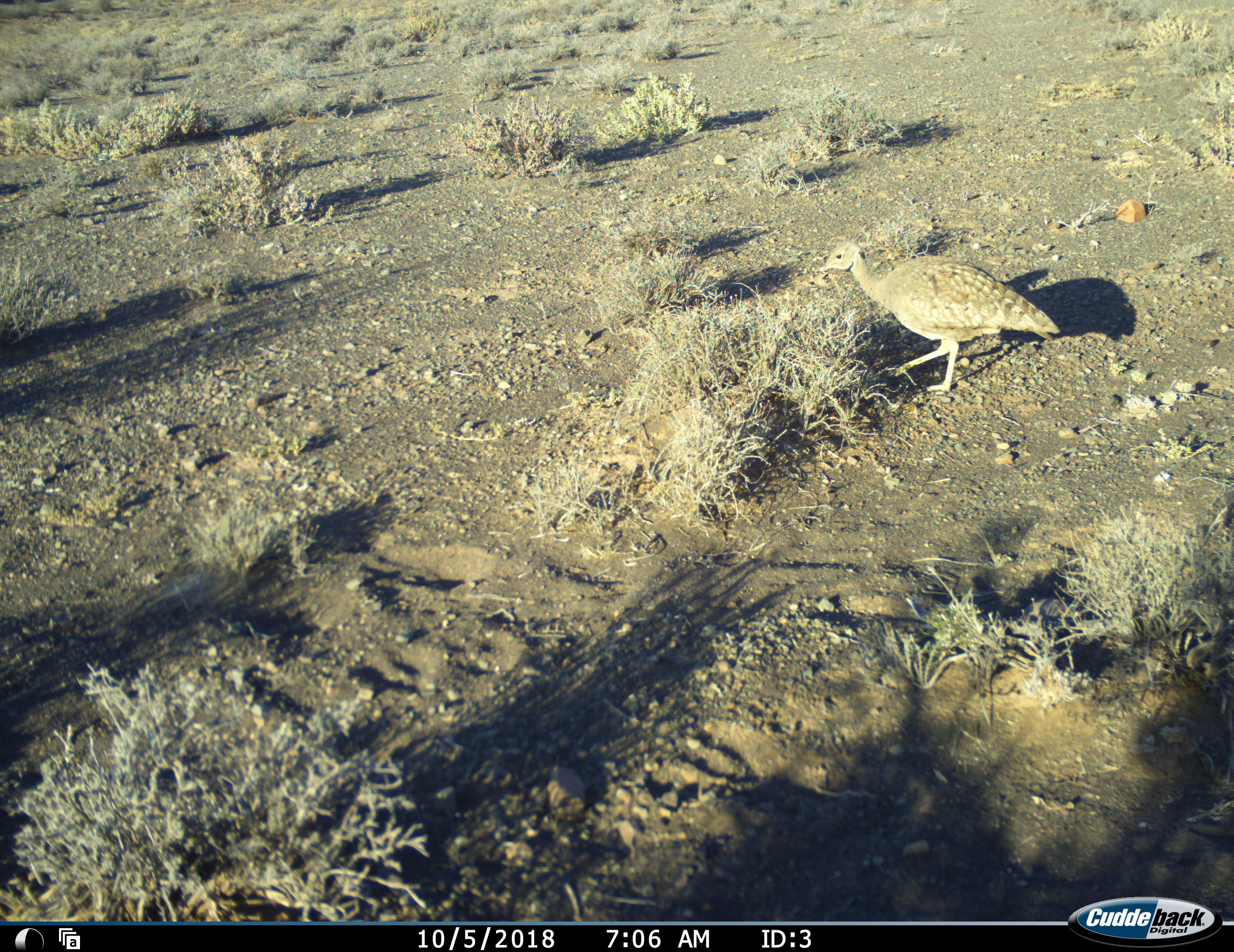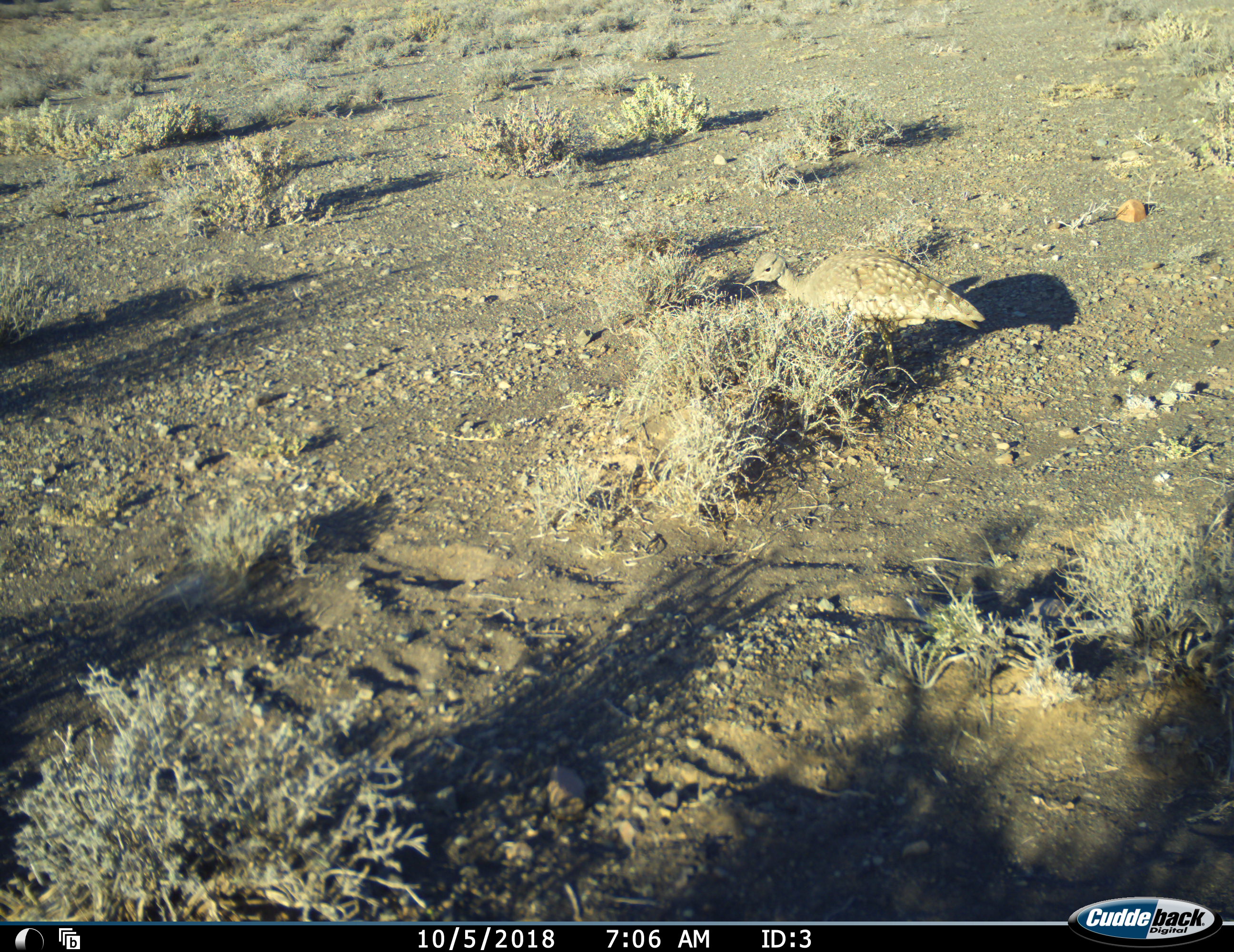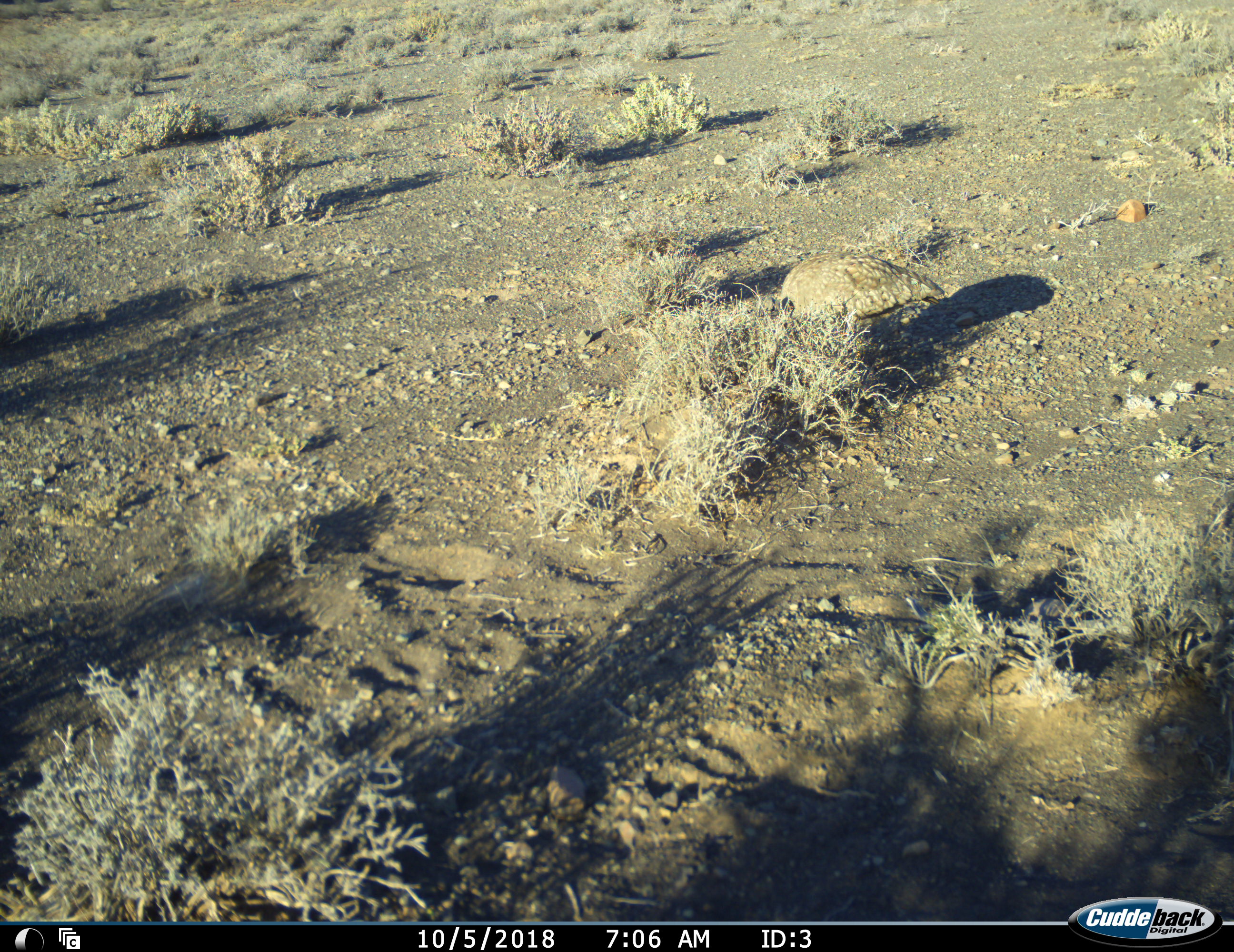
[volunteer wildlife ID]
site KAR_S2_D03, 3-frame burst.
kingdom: Animalia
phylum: Chordata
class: Aves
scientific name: Aves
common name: bird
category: birdother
Birdother (bird) (Aves), count 1. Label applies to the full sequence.